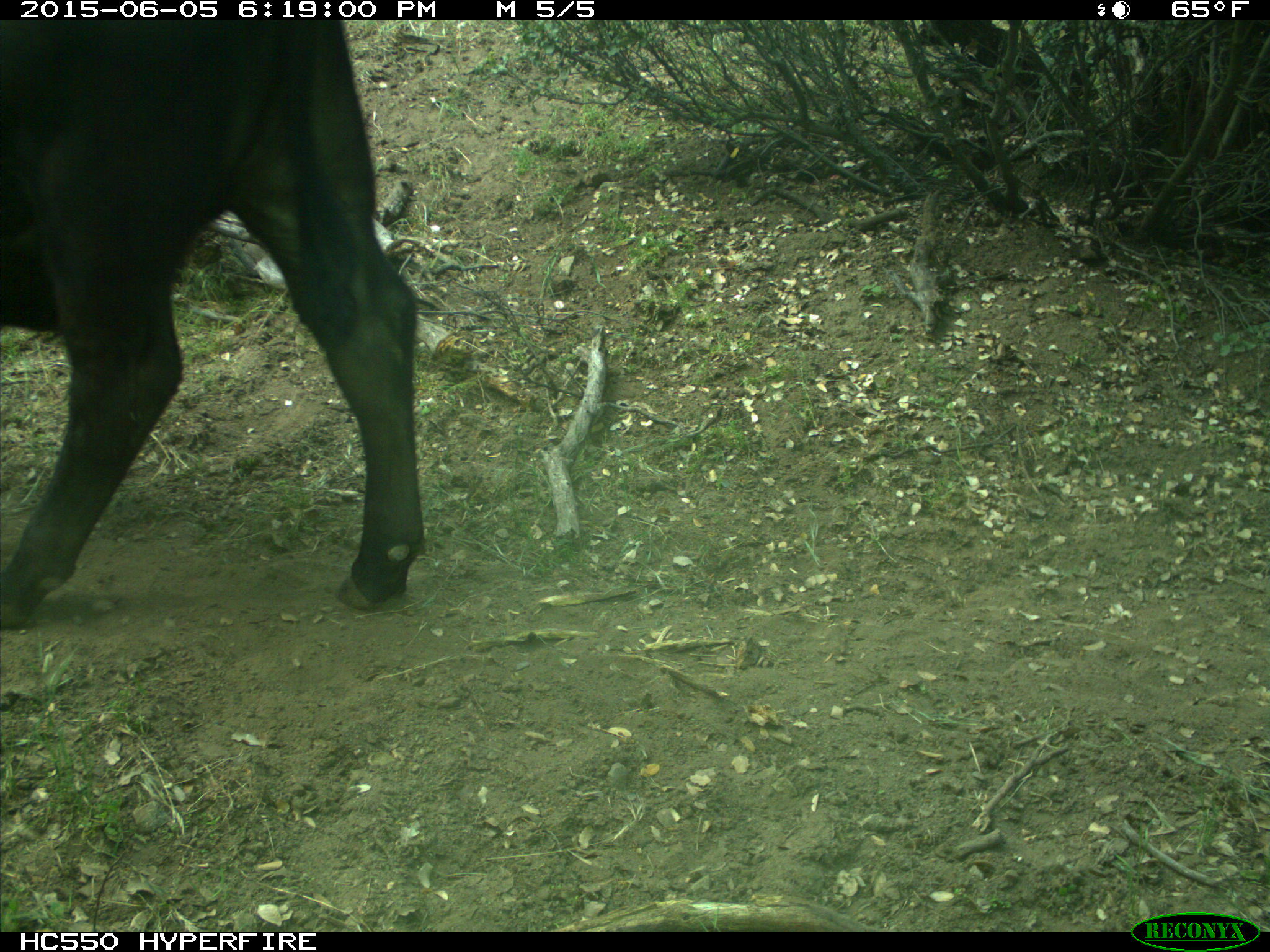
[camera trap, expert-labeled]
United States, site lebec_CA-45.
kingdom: Animalia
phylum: Chordata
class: Mammalia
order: Artiodactyla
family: Bovidae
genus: Bos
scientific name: Bos taurus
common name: domestic cow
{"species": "Bos taurus (domestic cow)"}